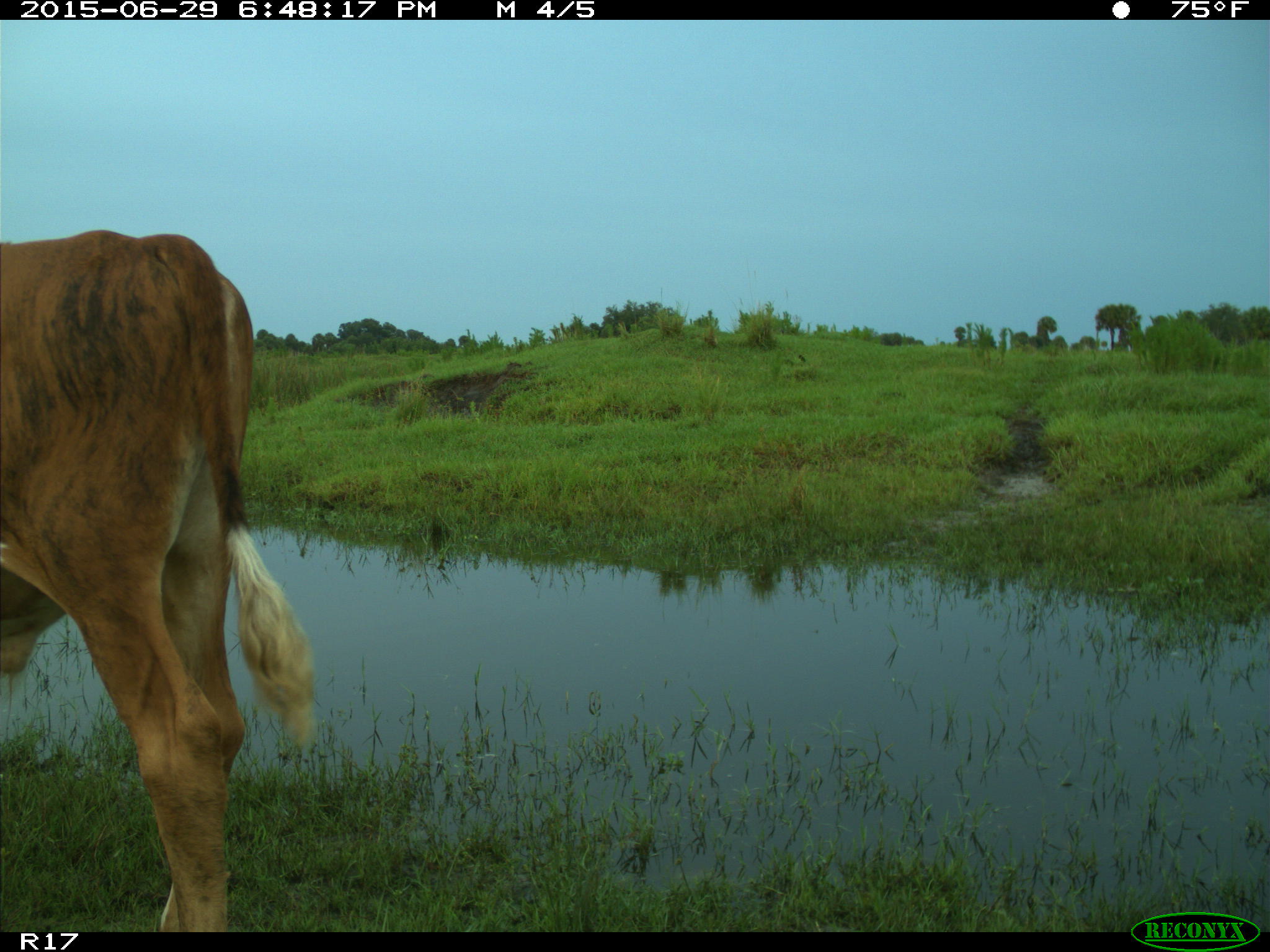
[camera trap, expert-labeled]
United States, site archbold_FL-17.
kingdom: Animalia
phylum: Chordata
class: Mammalia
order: Artiodactyla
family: Bovidae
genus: Bos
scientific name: Bos taurus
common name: domestic cow